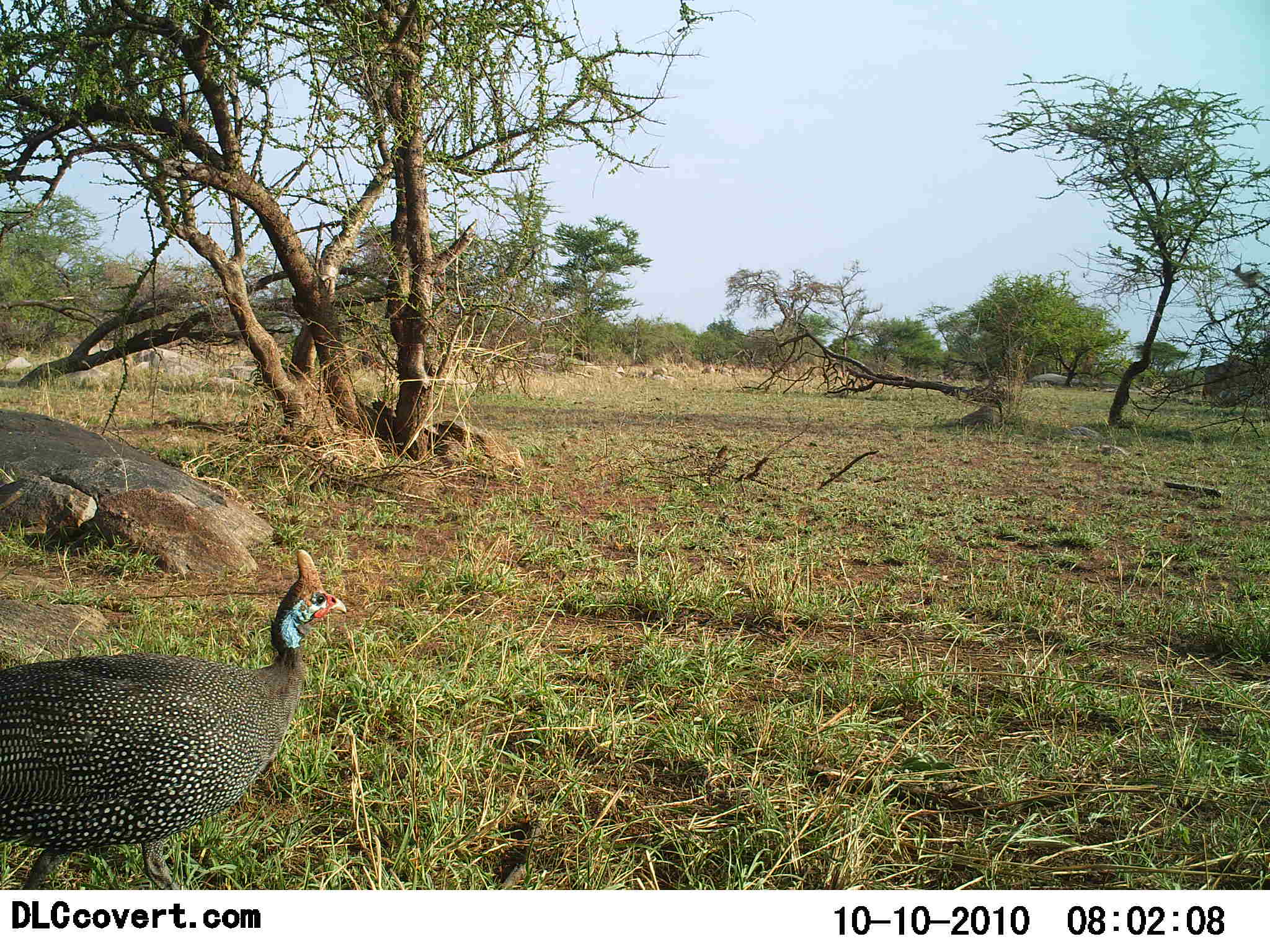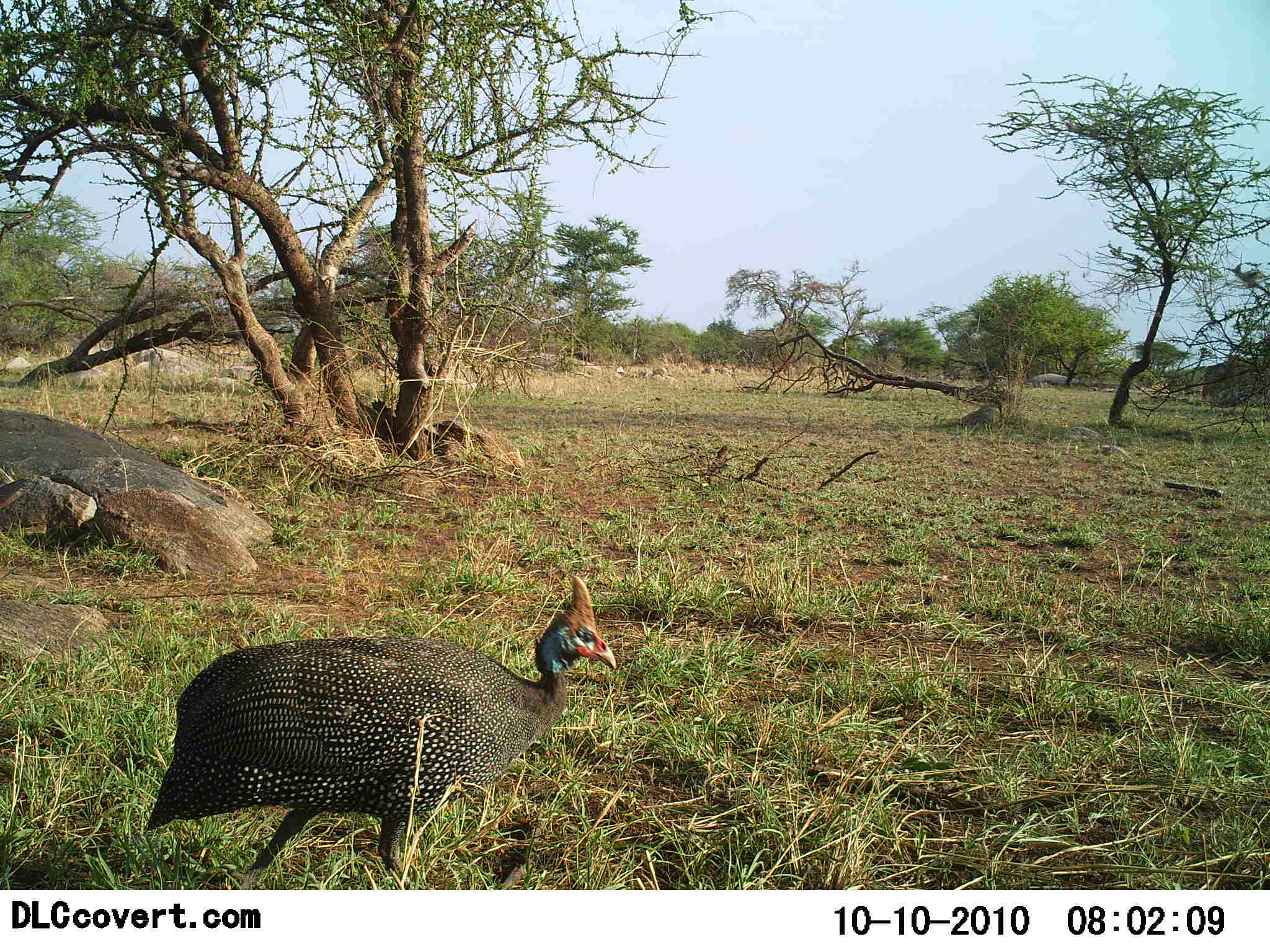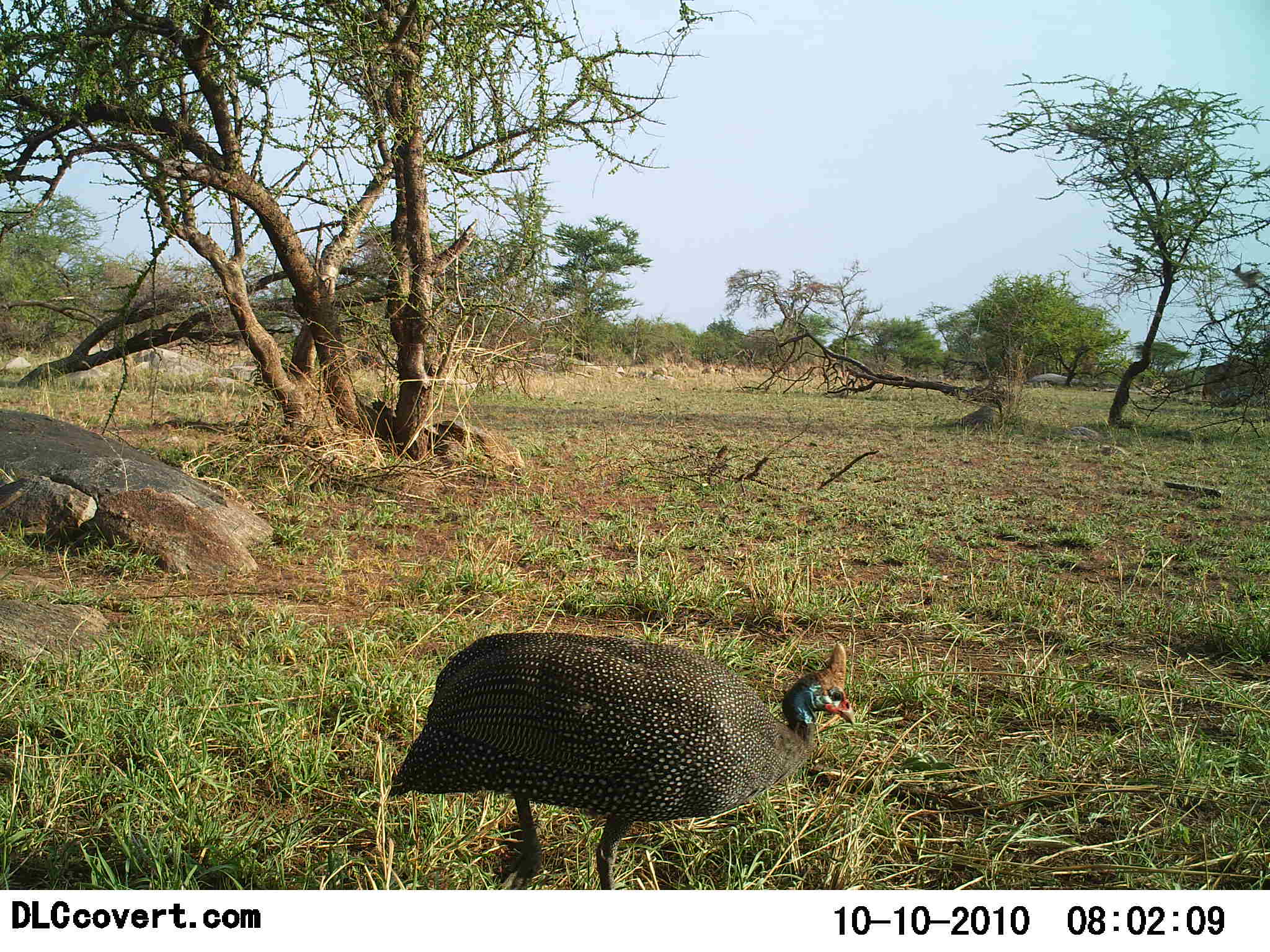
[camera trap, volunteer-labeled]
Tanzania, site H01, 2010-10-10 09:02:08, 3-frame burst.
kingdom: Animalia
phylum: Chordata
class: Aves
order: Galliformes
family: Numididae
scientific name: Numididae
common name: guinea fowl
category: guineafowl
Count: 1.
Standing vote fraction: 14%.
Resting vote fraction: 0%.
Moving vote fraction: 86%.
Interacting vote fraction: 0%.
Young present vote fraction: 0%.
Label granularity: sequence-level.